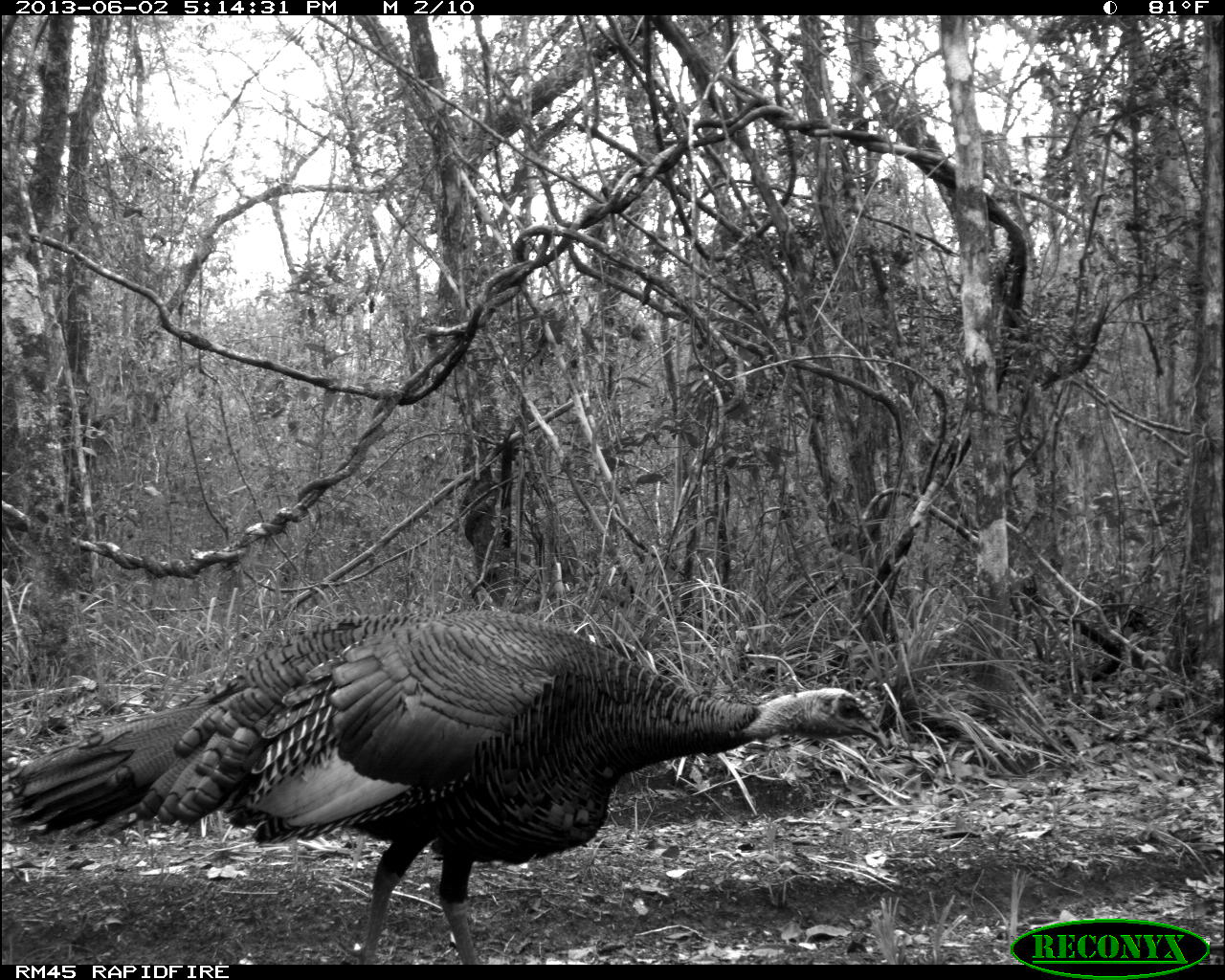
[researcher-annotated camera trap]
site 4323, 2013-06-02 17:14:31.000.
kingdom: Animalia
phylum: Chordata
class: Aves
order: Galliformes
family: Phasianidae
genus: Meleagris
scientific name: Meleagris ocellata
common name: ocellated turkey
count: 1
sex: male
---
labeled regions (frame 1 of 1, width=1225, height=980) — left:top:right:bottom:
meleagris ocellata: 0:605:894:963